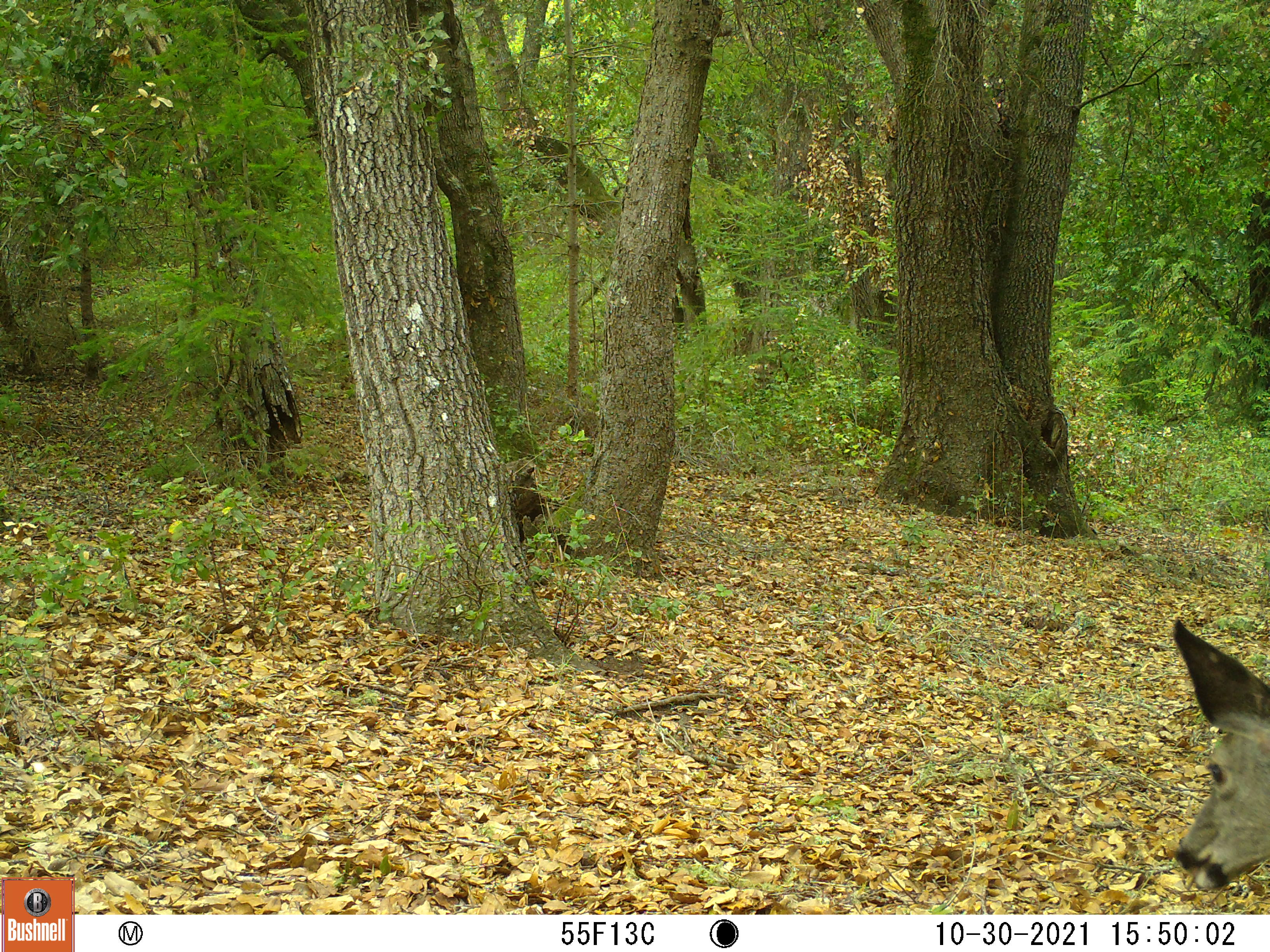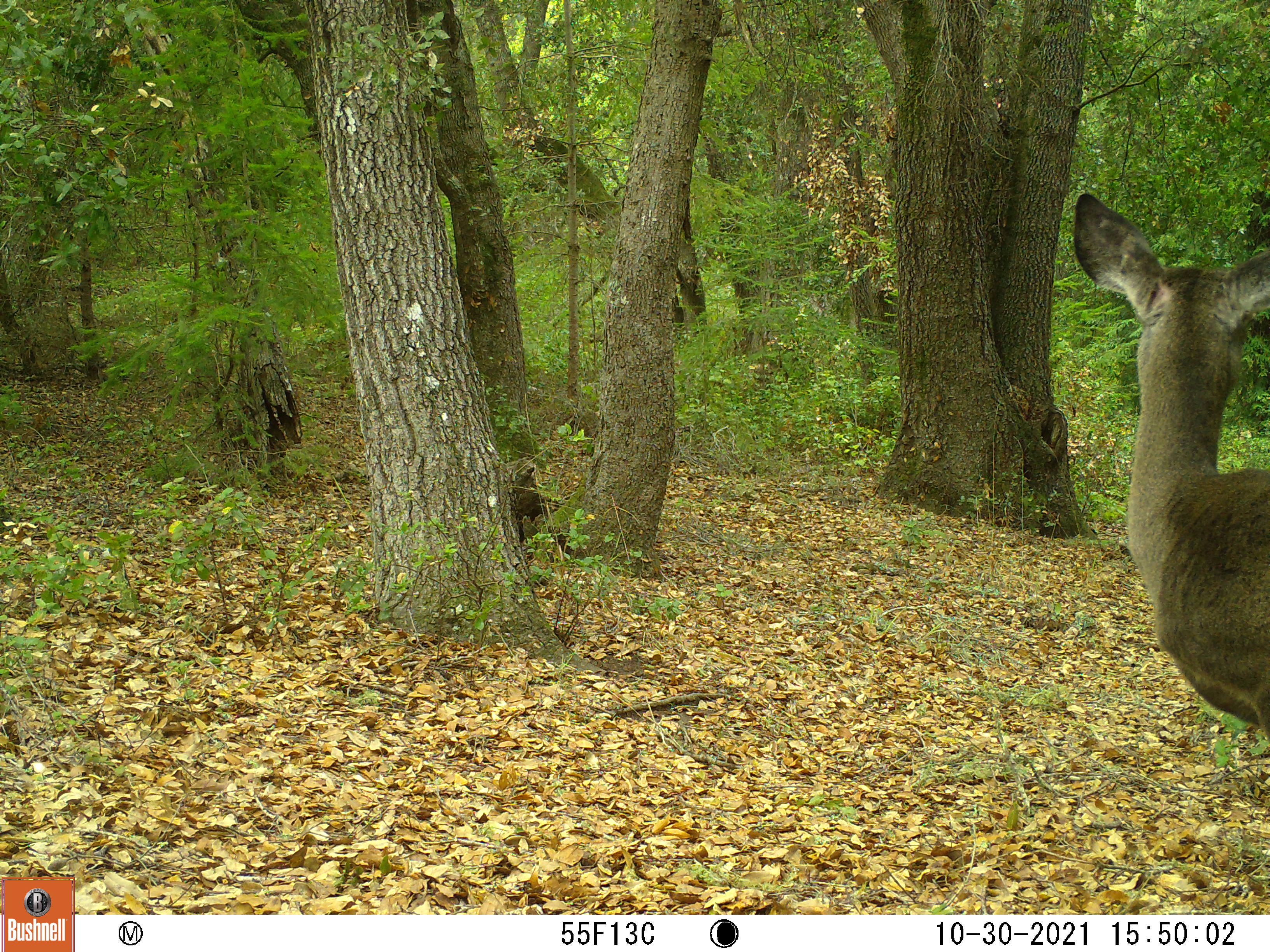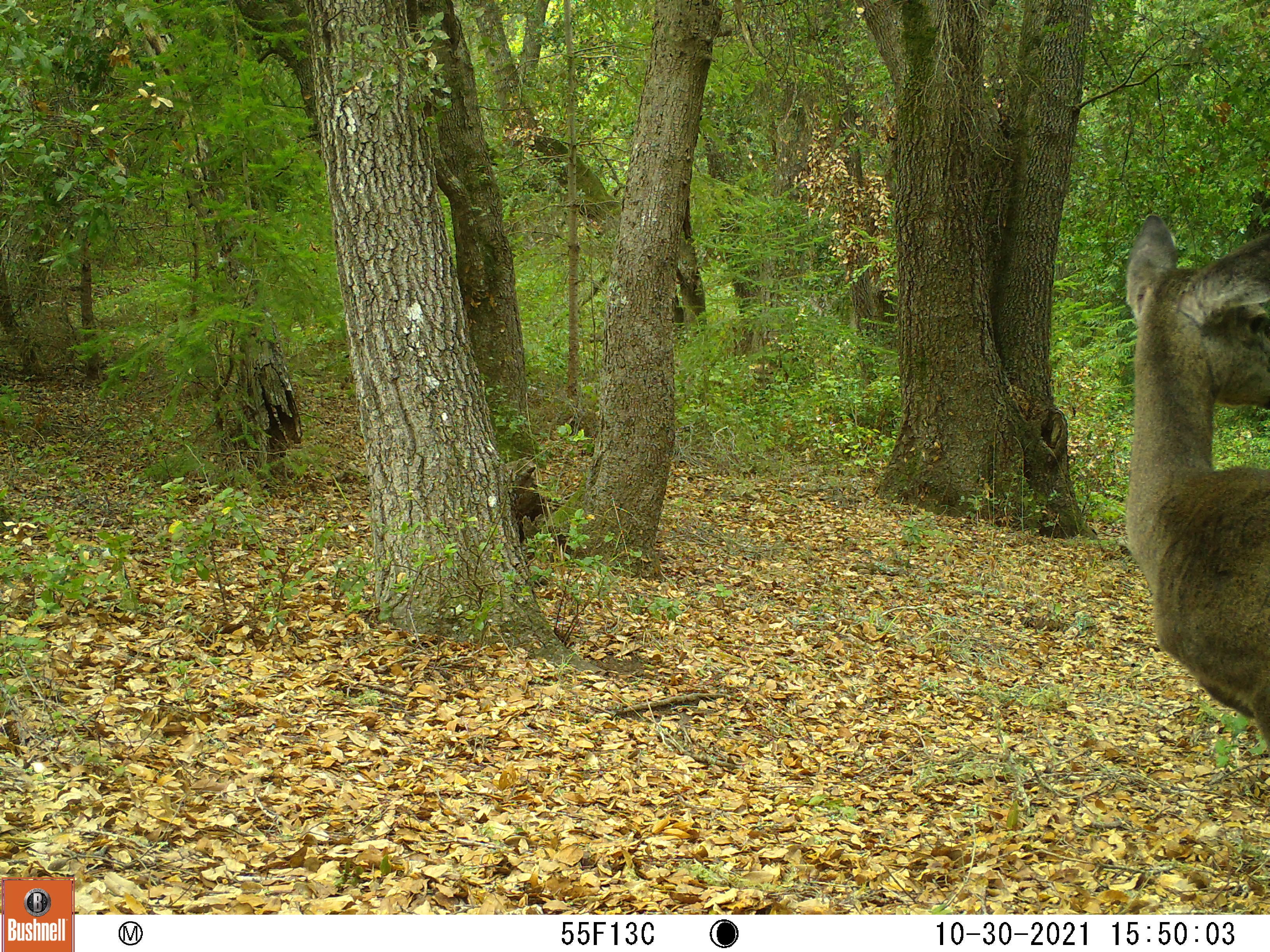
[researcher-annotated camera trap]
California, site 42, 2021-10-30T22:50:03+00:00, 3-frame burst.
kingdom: Animalia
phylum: Chordata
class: Mammalia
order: Artiodactyla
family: Cervidae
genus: Odocoileus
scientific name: Odocoileus hemionus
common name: mule deer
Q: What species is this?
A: Mule deer (Odocoileus hemionus).